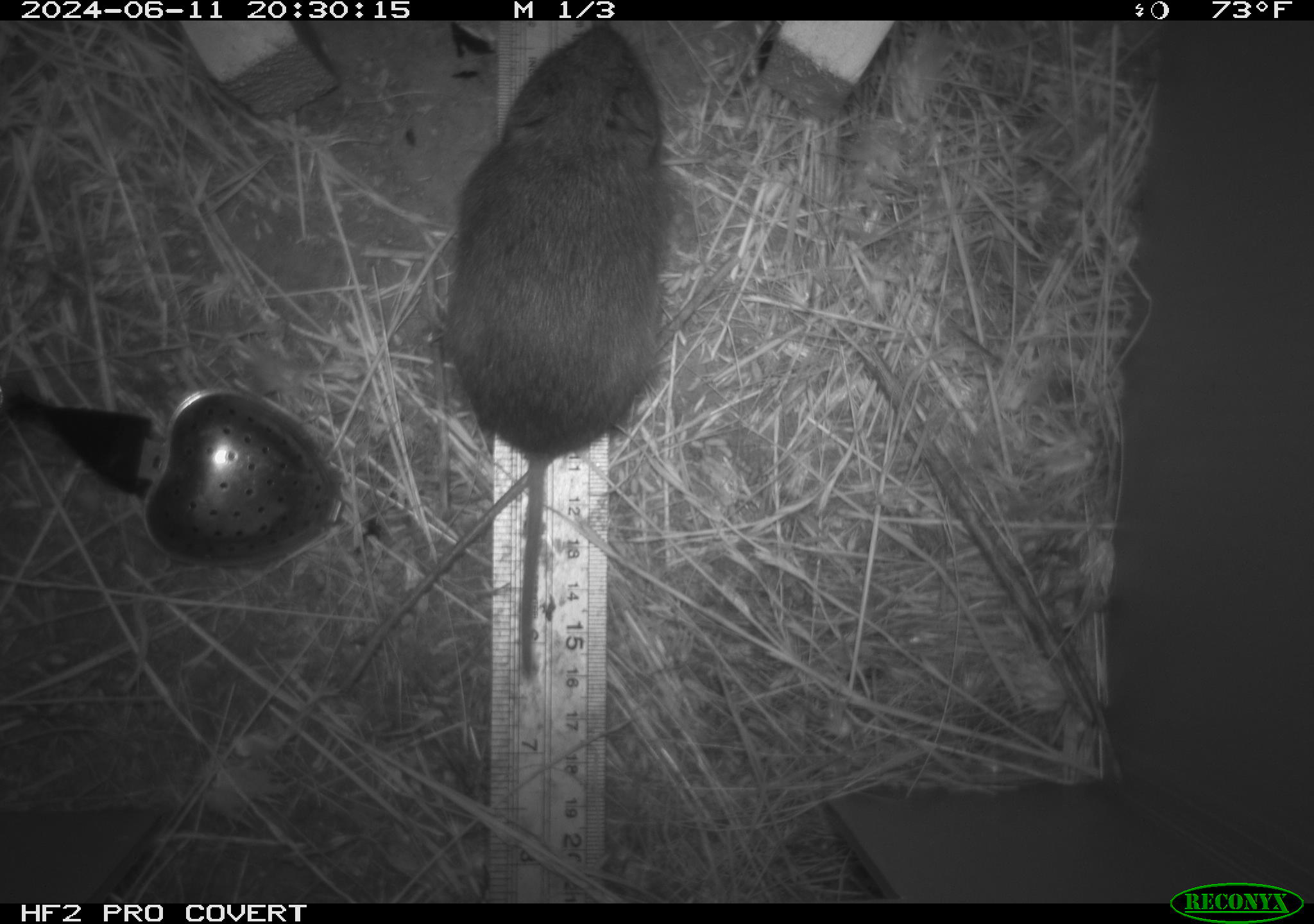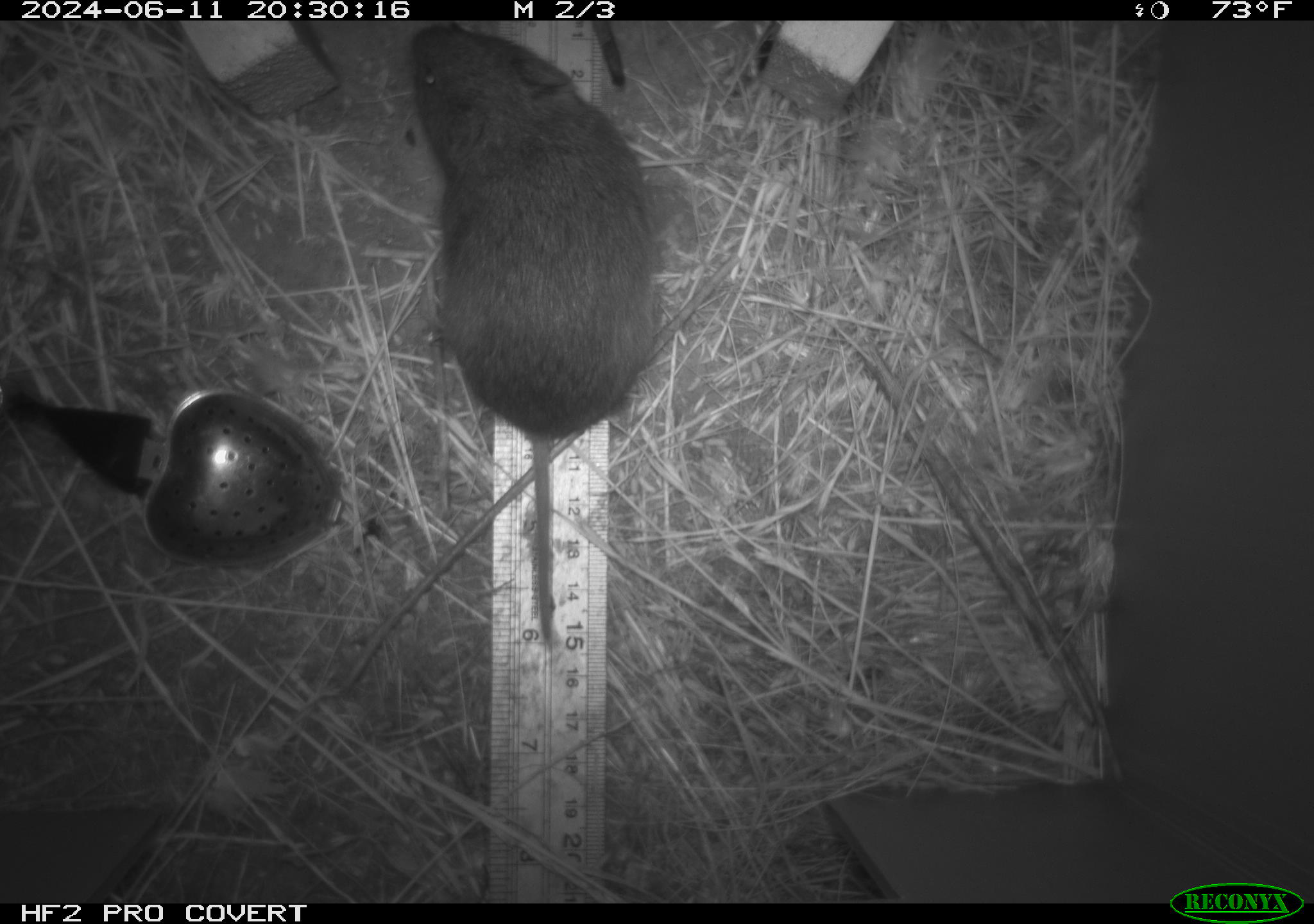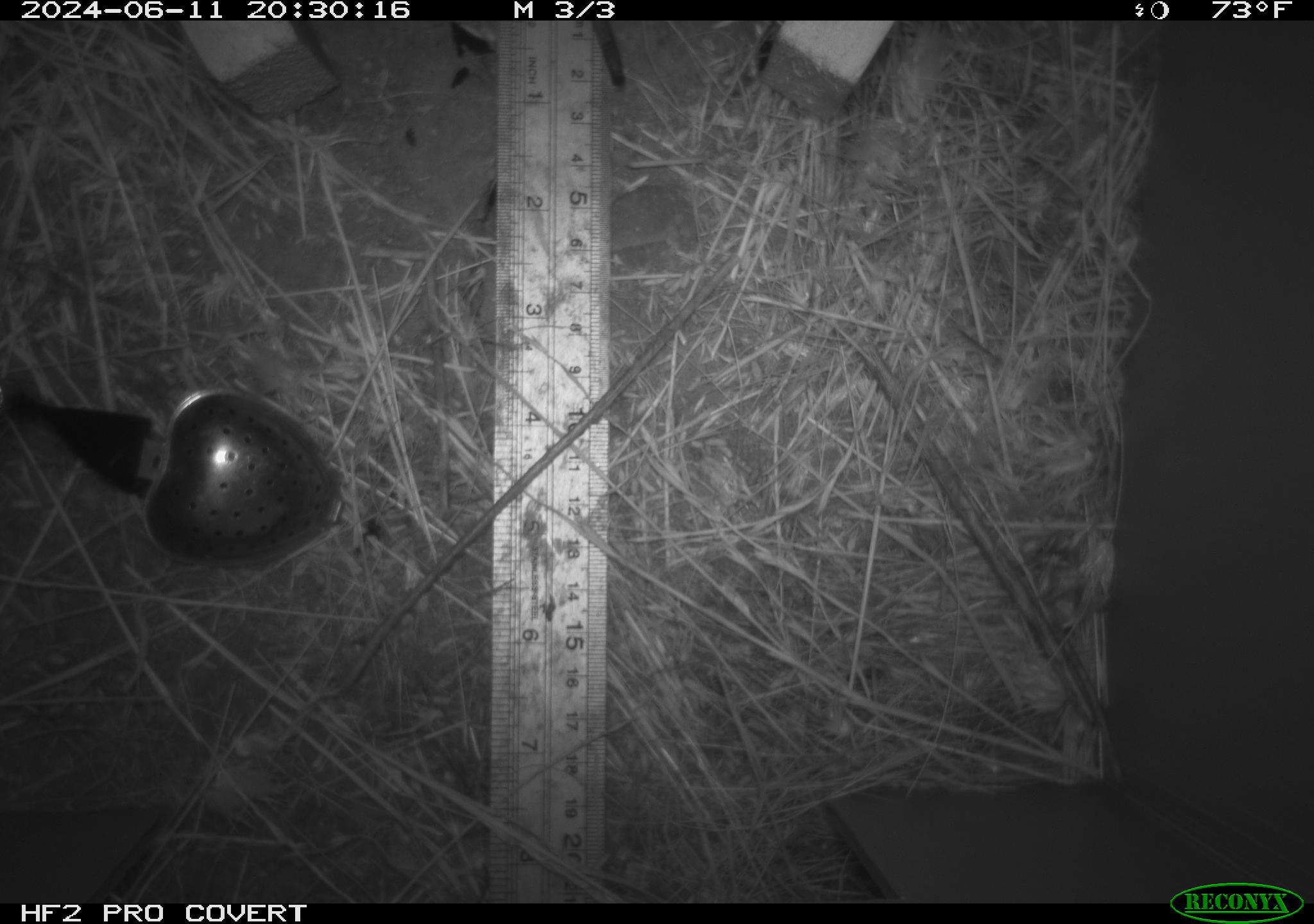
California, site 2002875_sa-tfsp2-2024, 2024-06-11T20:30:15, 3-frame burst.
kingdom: Animalia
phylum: Chordata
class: Mammalia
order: Rodentia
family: Cricetidae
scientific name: Arvicolinae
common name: voles, lemmings, and muskrats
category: arvicolinae subfamily